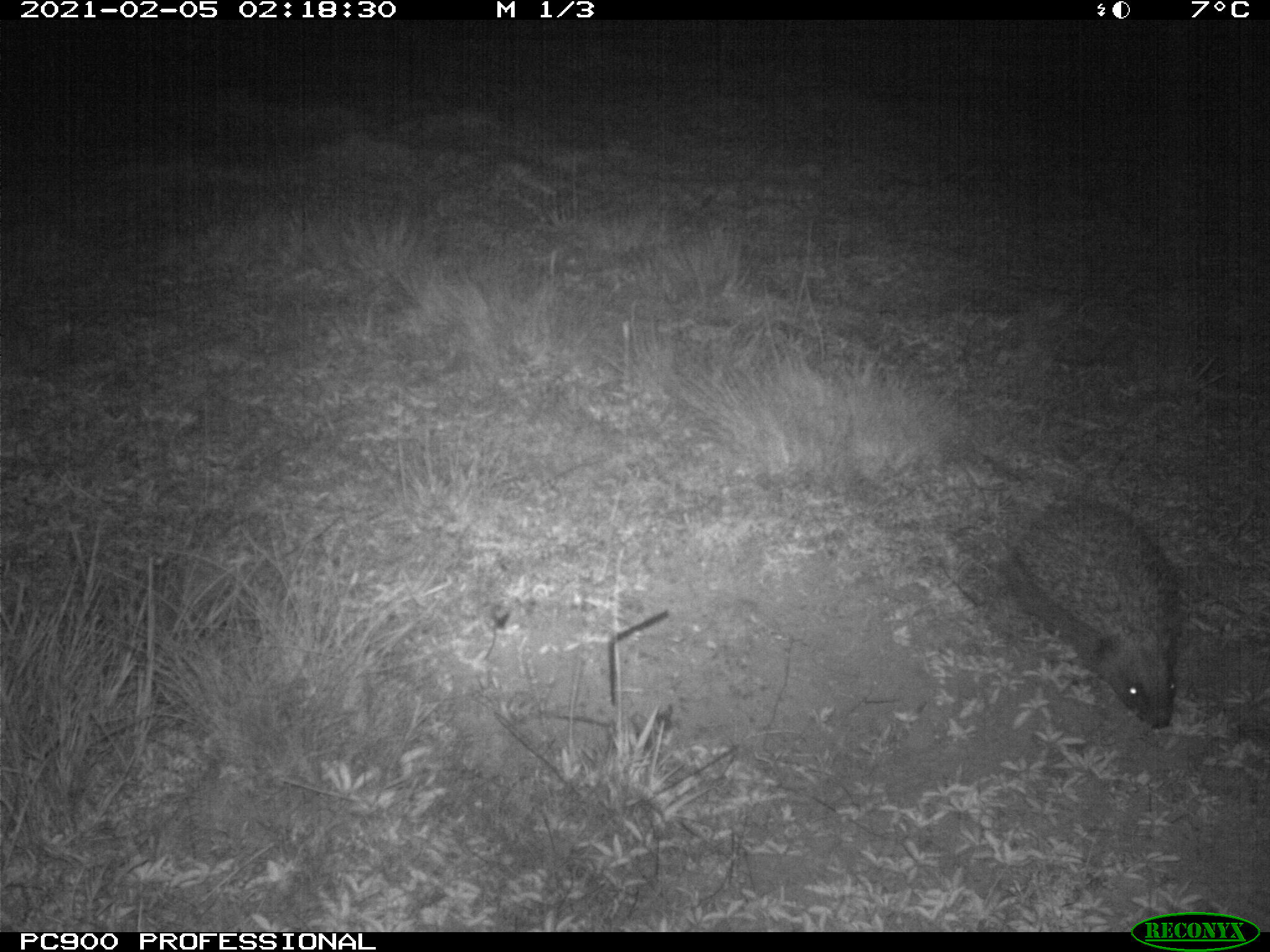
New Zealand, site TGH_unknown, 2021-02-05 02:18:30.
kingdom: Animalia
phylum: Chordata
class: Mammalia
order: Eulipotyphla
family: Erinaceidae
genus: Erinaceus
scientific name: Erinaceus europaeus europaeus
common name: european hedgehog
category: hedgehog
Hedgehog (european hedgehog) (Erinaceus europaeus europaeus).